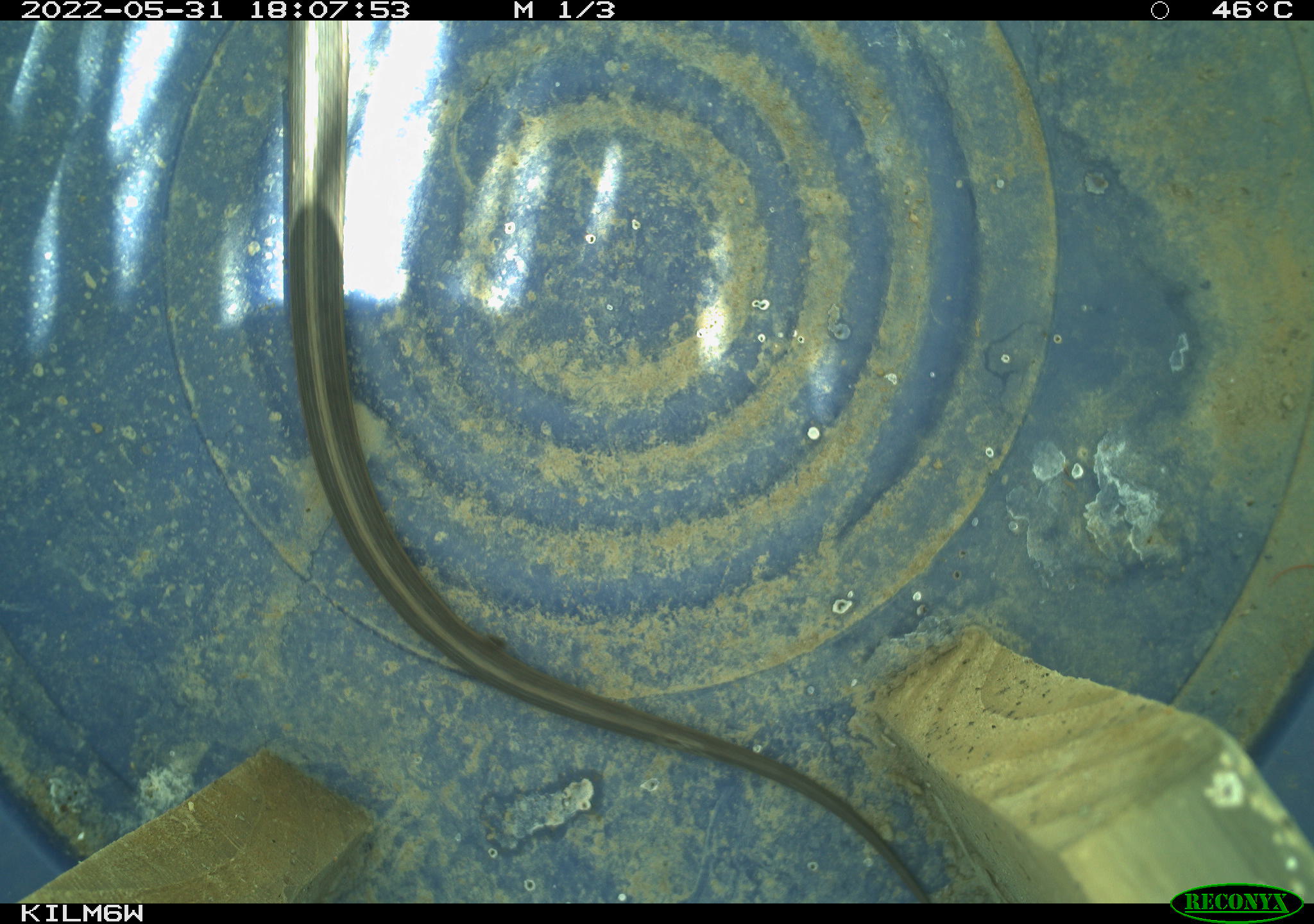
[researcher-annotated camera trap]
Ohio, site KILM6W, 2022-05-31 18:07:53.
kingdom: Animalia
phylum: Chordata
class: Reptilia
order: Squamata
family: Colubridae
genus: Thamnophis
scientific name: Thamnophis sirtalis sirtalis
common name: eastern gartersnake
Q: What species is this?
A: Eastern gartersnake (Thamnophis sirtalis sirtalis).